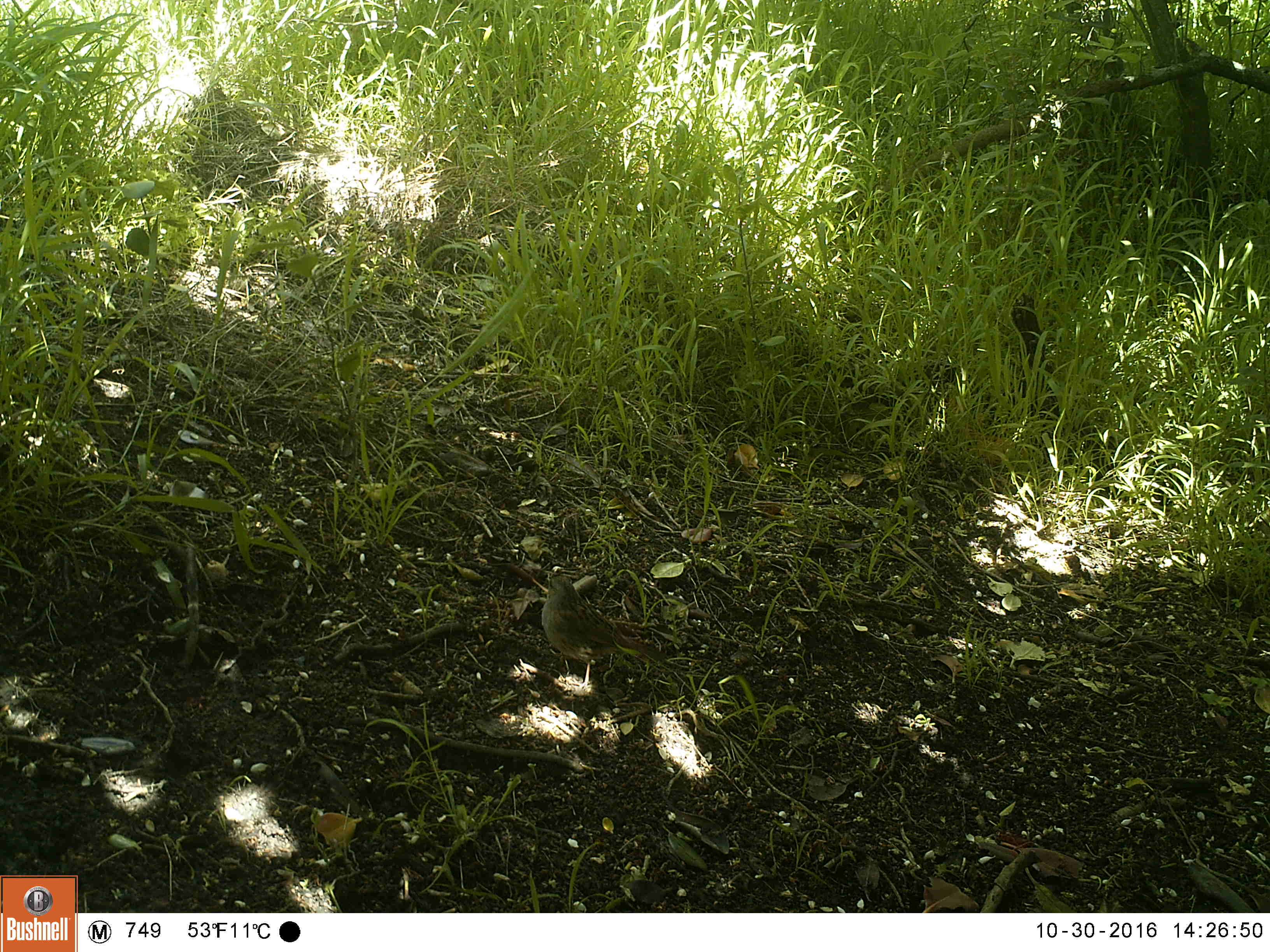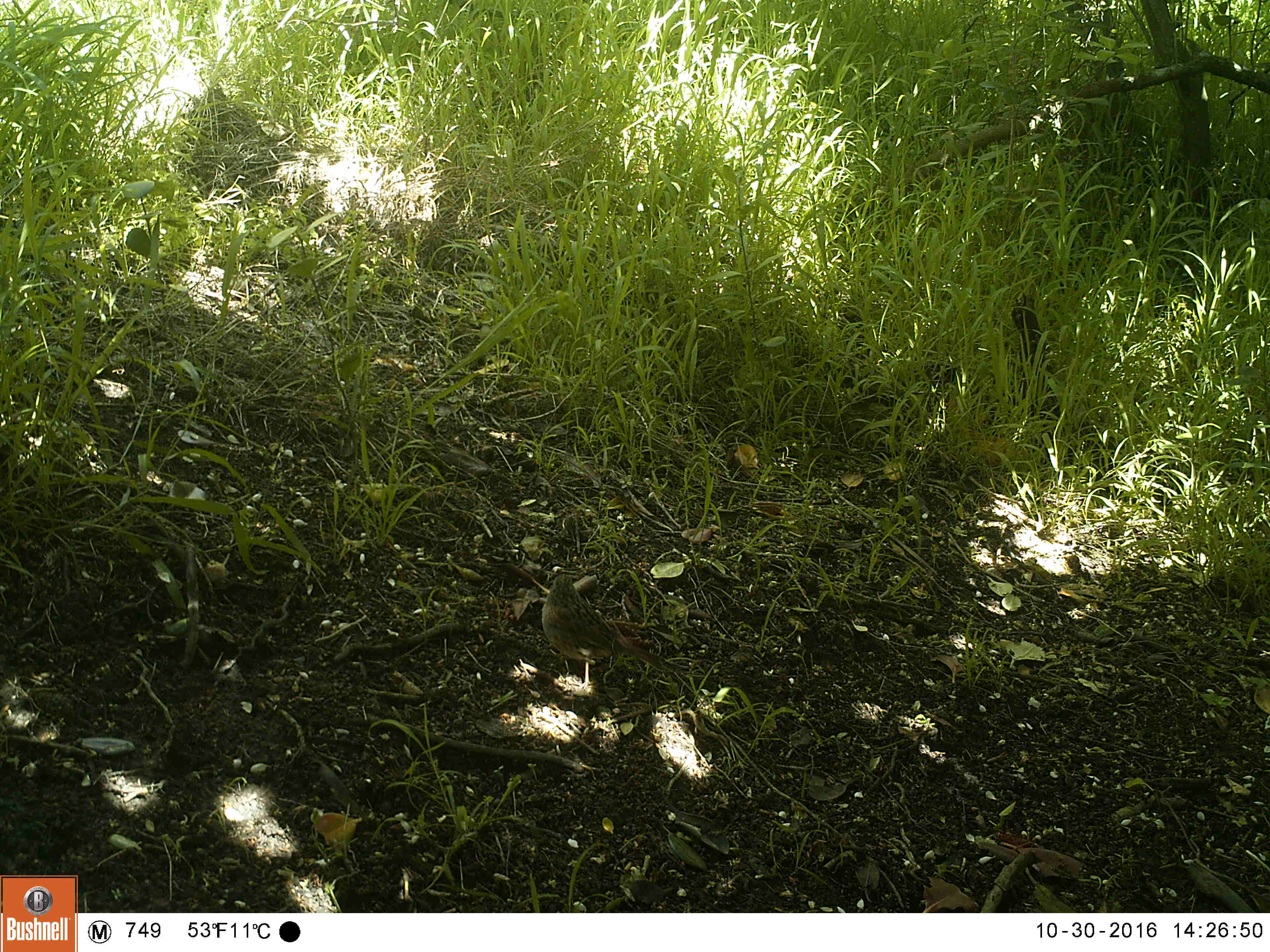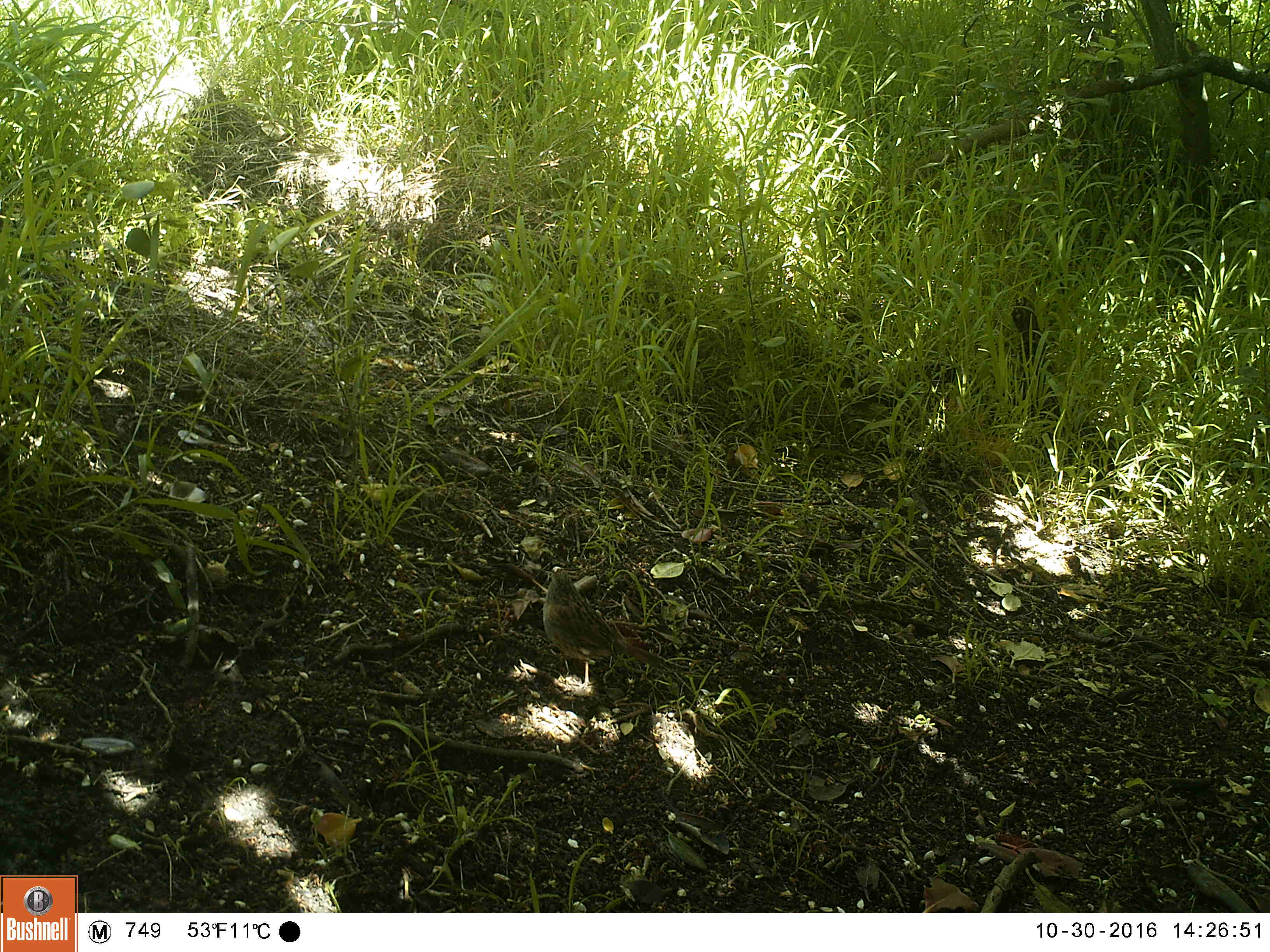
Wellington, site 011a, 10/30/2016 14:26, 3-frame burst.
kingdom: Animalia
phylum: Chordata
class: Aves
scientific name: Aves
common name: bird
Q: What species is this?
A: Bird (Aves).